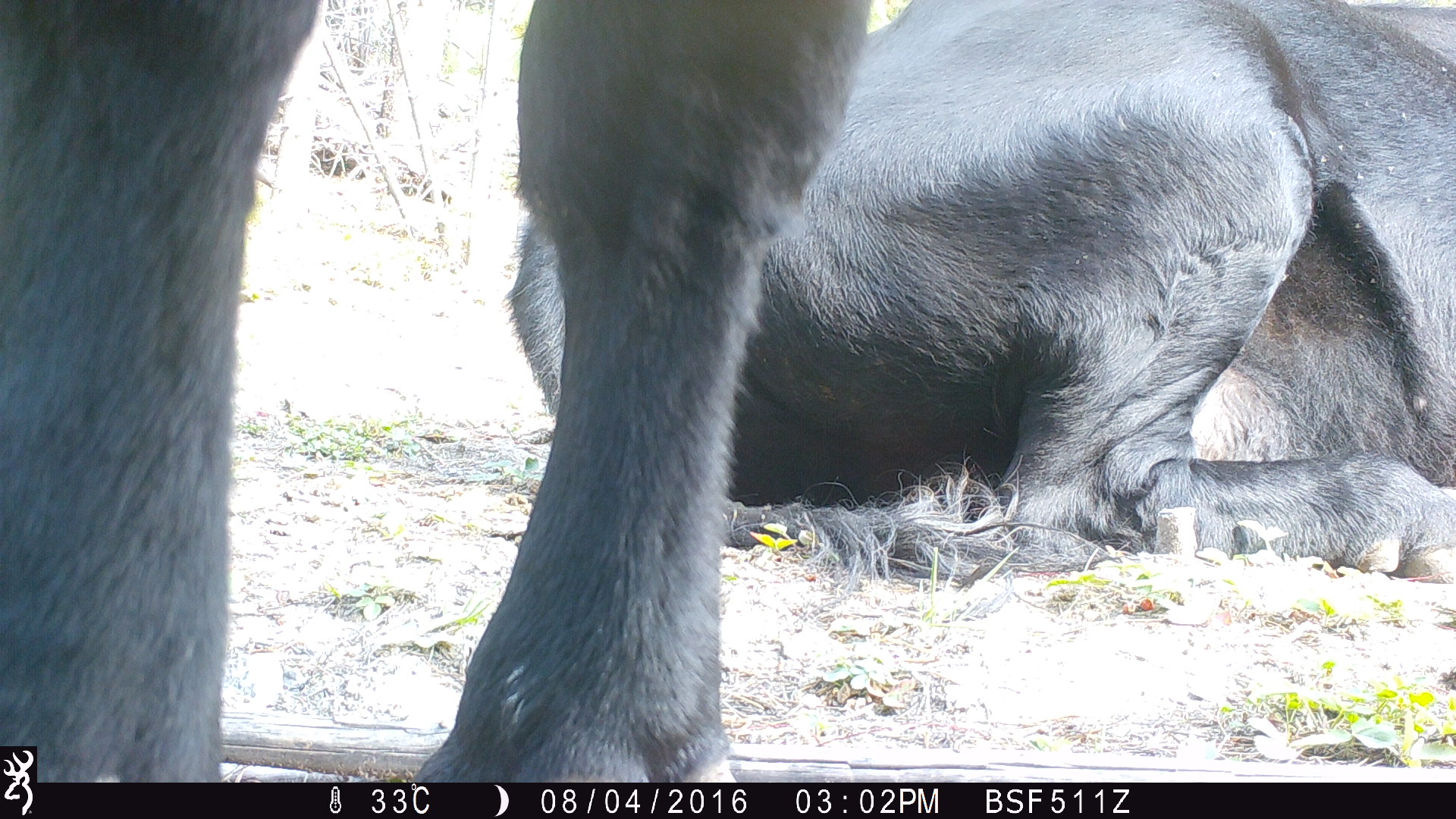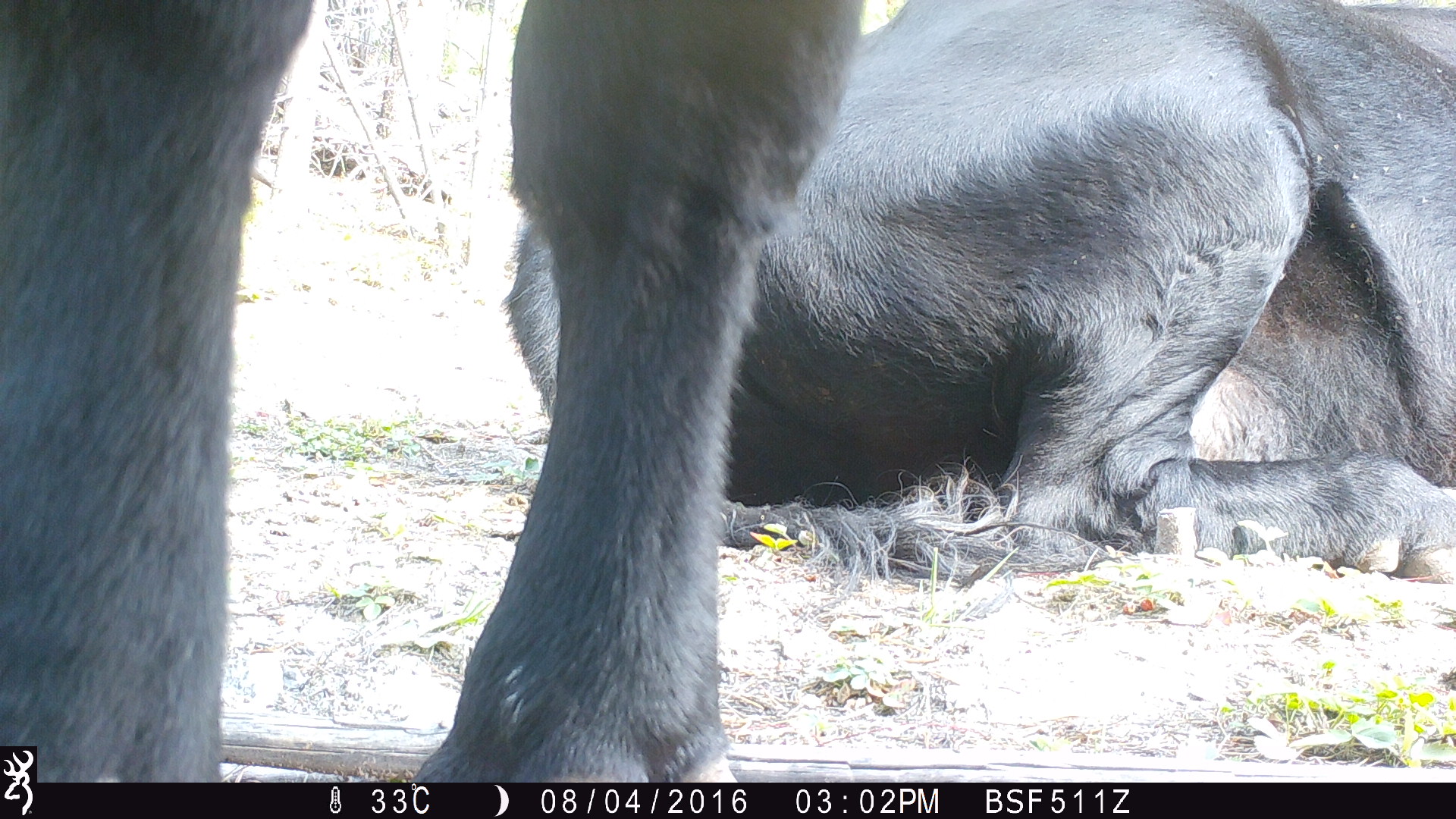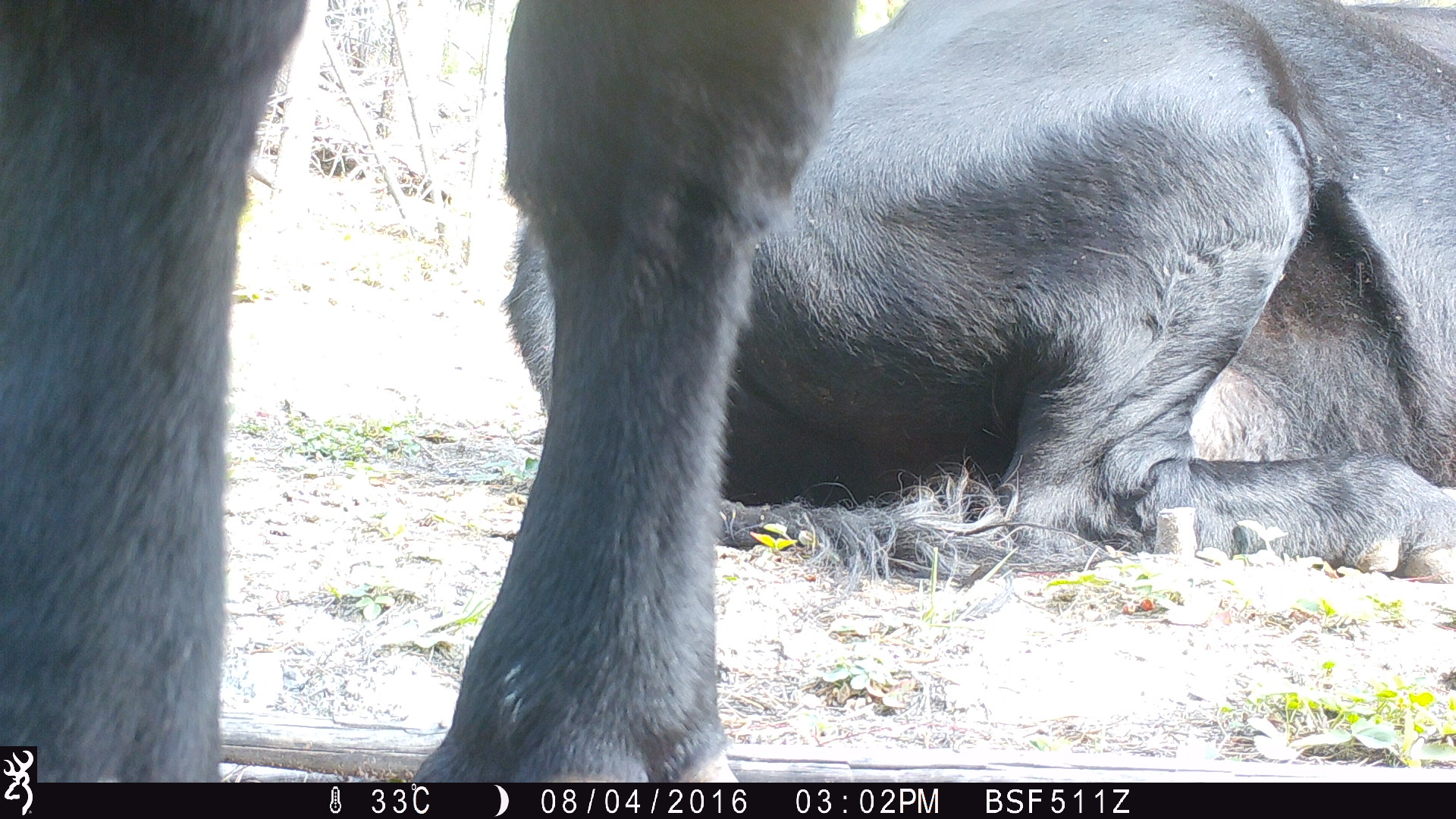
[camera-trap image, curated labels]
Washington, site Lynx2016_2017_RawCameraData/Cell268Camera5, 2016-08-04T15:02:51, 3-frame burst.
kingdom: Animalia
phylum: Chordata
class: Mammalia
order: Artiodactyla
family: Bovidae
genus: Bos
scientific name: Bos taurus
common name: domestic cattle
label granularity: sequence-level